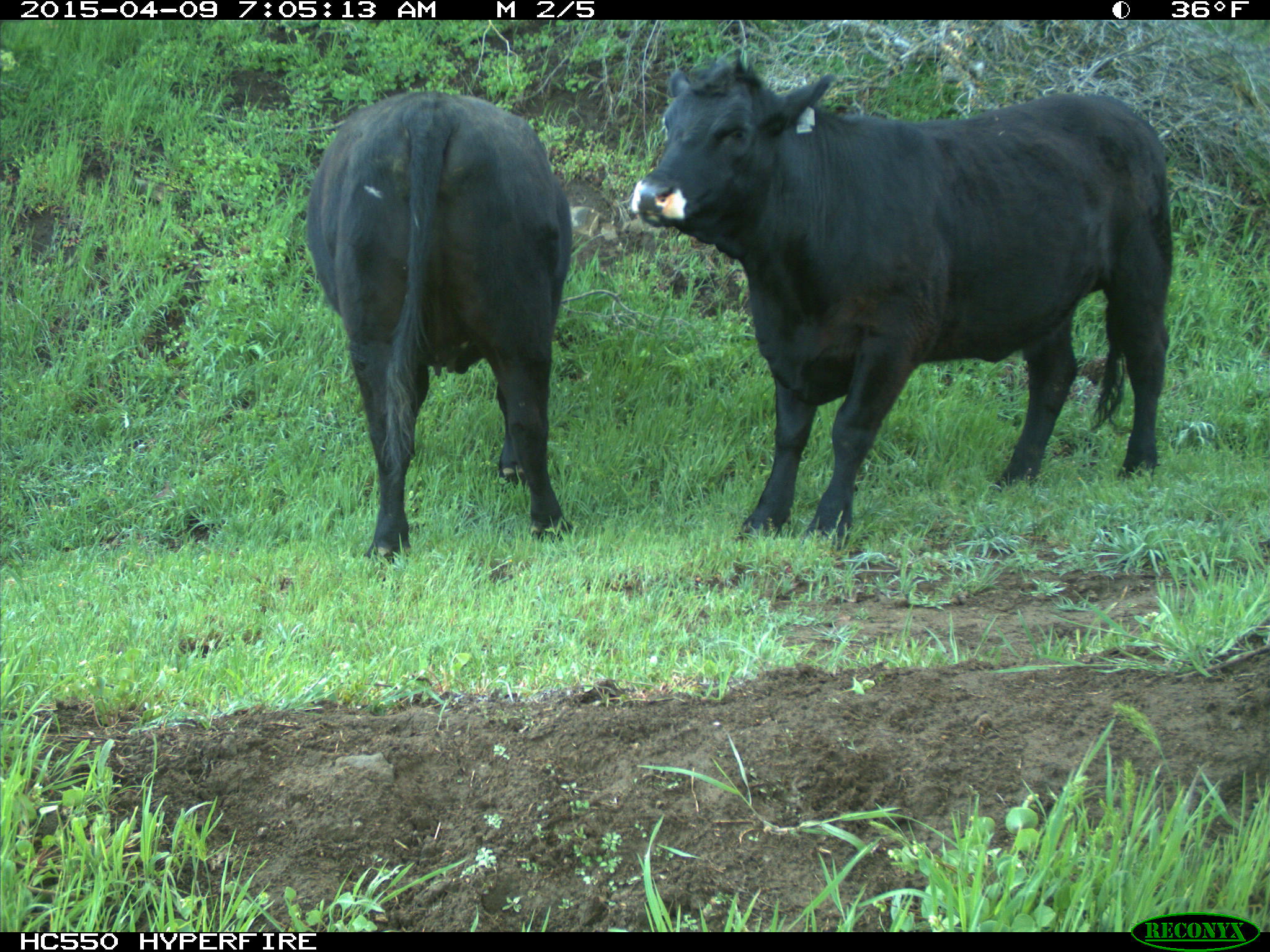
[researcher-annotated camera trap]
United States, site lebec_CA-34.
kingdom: Animalia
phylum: Chordata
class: Mammalia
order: Artiodactyla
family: Bovidae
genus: Bos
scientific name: Bos taurus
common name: domestic cow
Bos taurus (domestic cow).